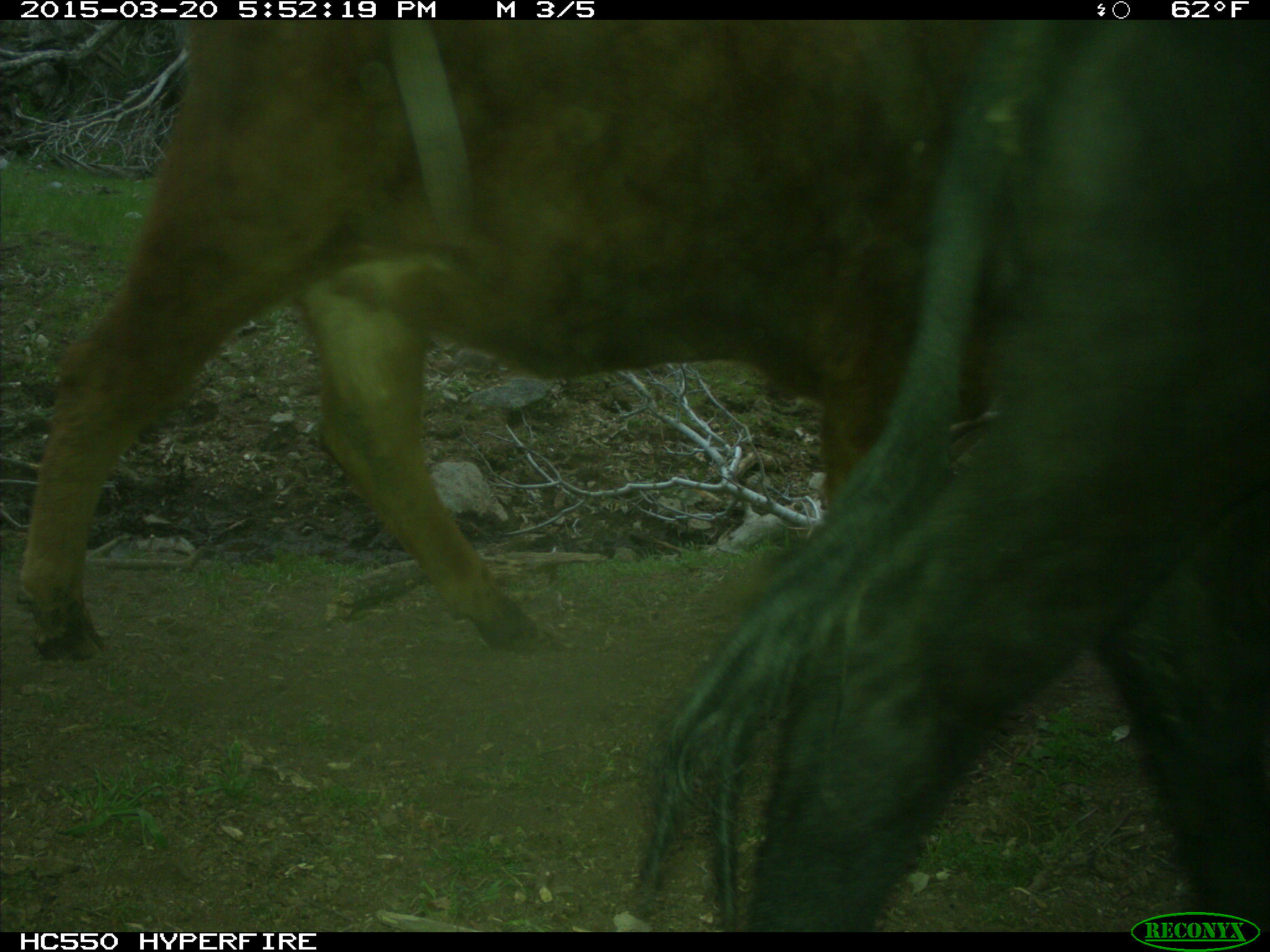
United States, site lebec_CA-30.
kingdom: Animalia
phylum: Chordata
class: Mammalia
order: Artiodactyla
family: Bovidae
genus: Bos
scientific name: Bos taurus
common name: domestic cow